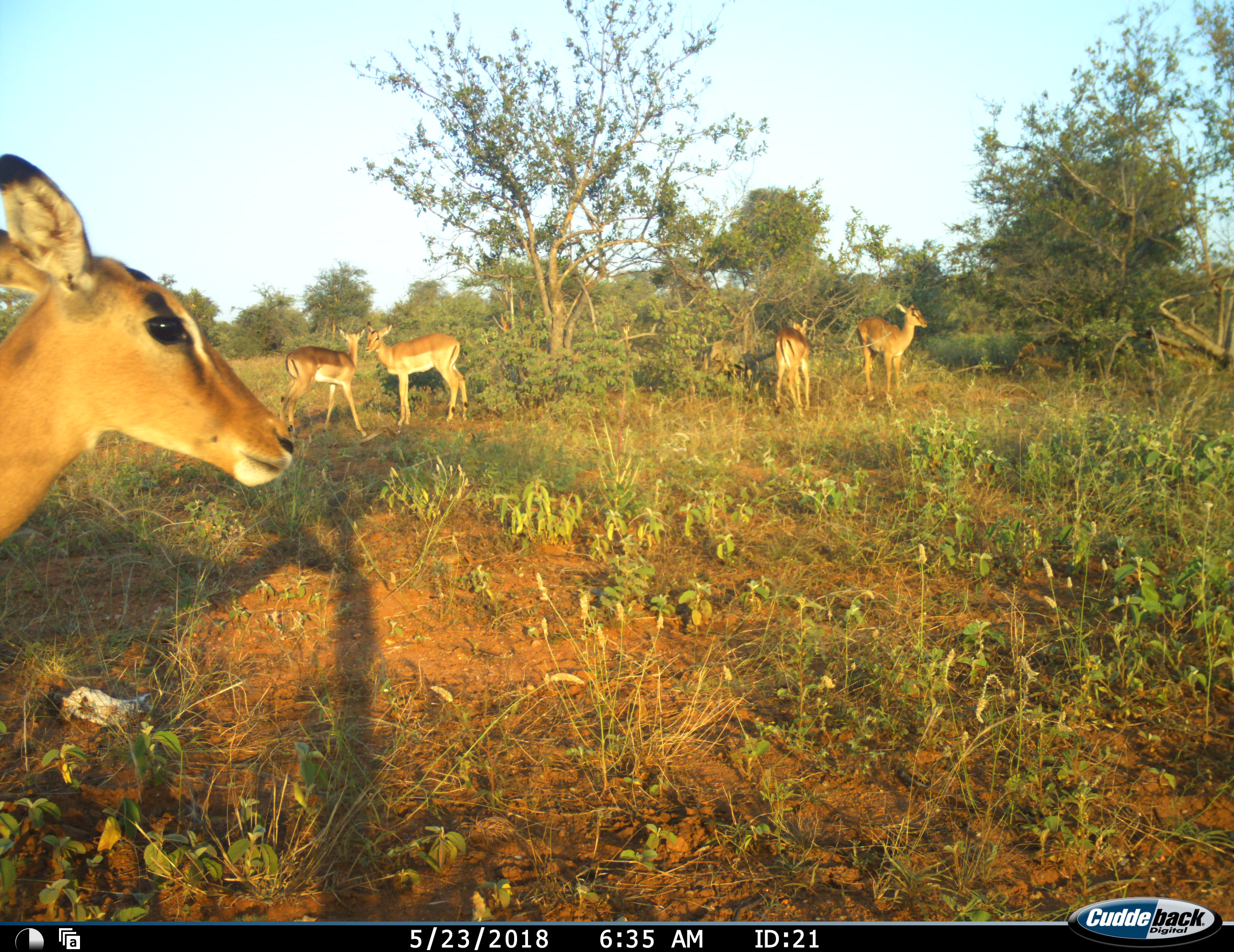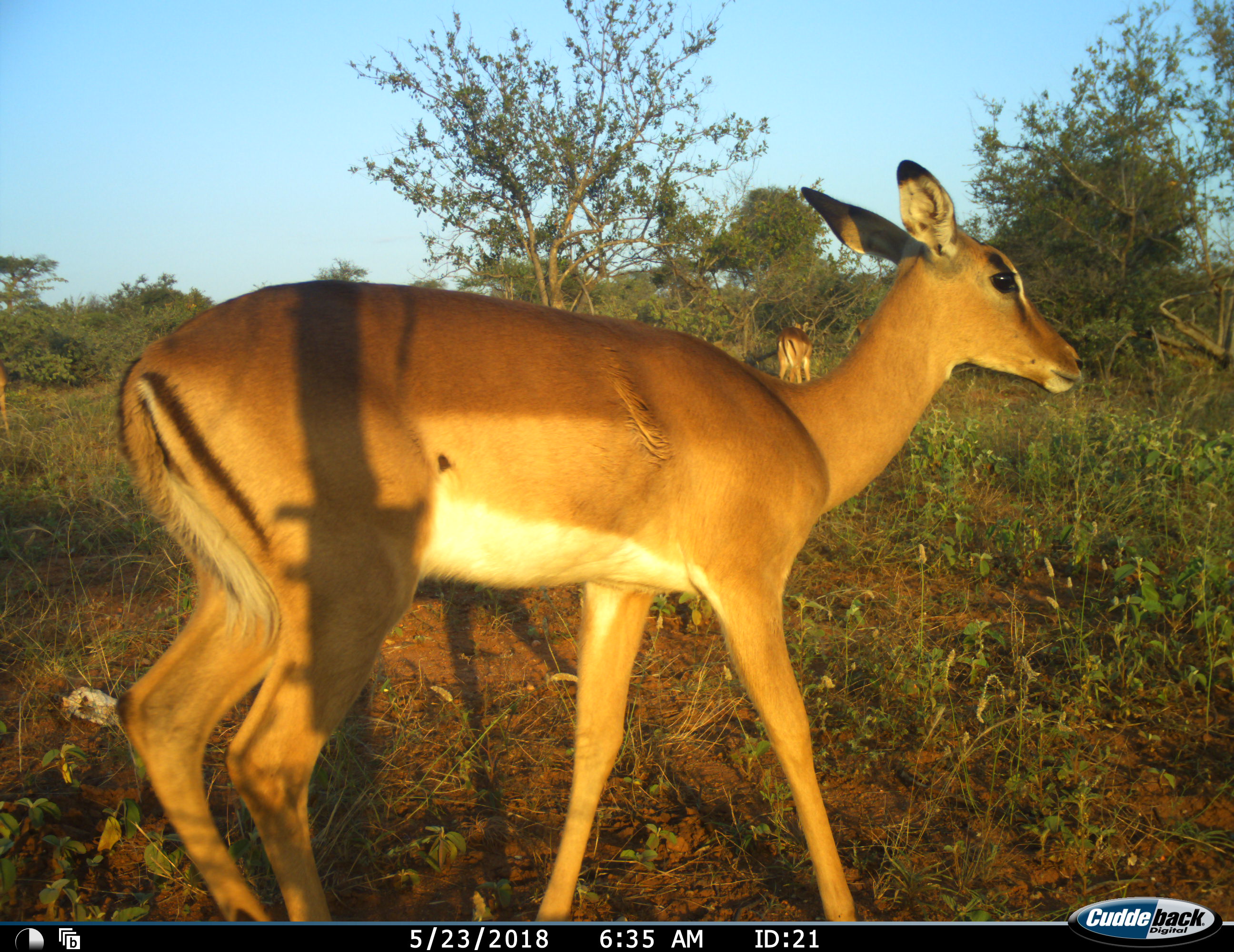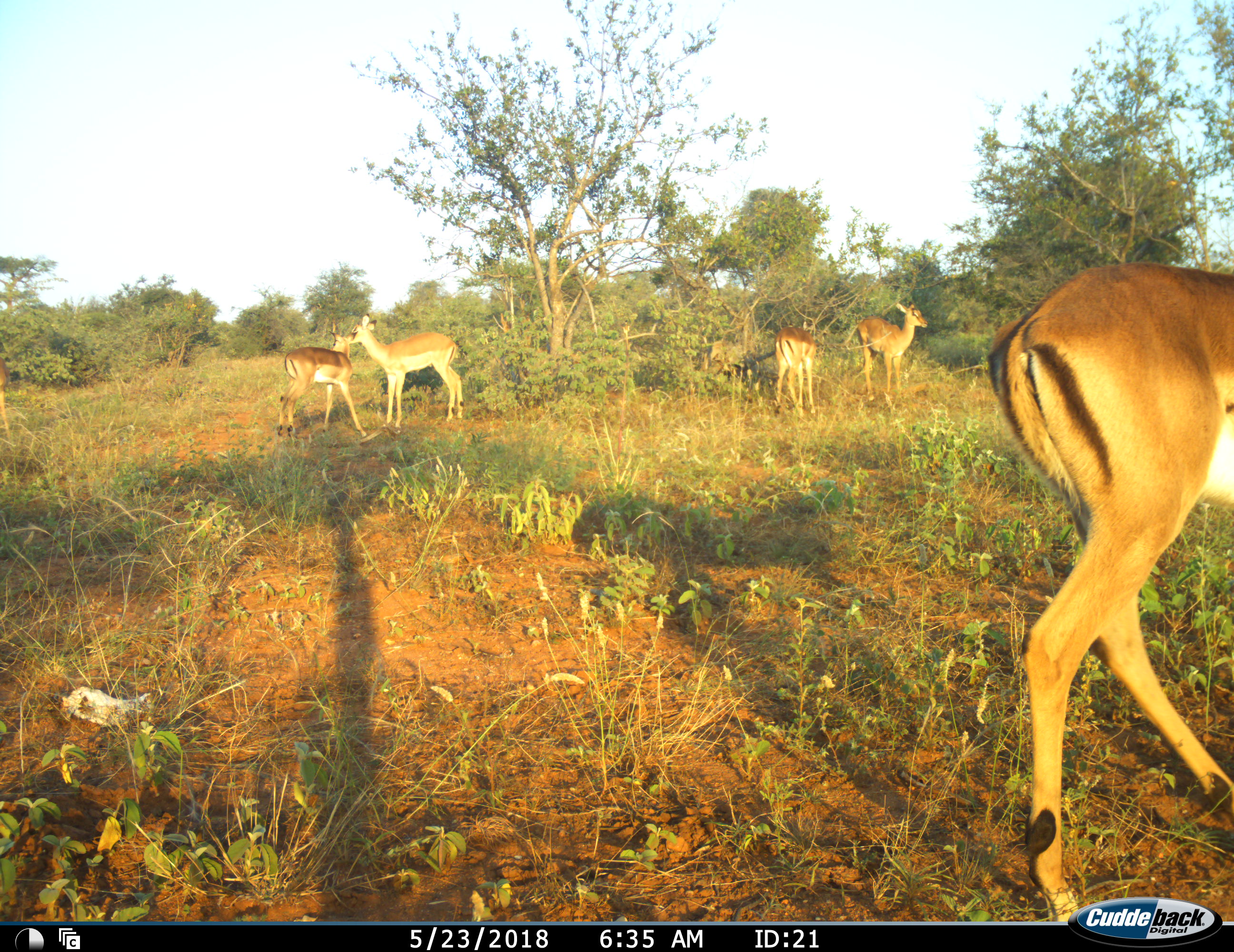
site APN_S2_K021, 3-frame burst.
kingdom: Animalia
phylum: Chordata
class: Mammalia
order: Artiodactyla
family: Bovidae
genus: Aepyceros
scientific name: Aepyceros melampus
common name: impala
Impala (Aepyceros melampus), count 5. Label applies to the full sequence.